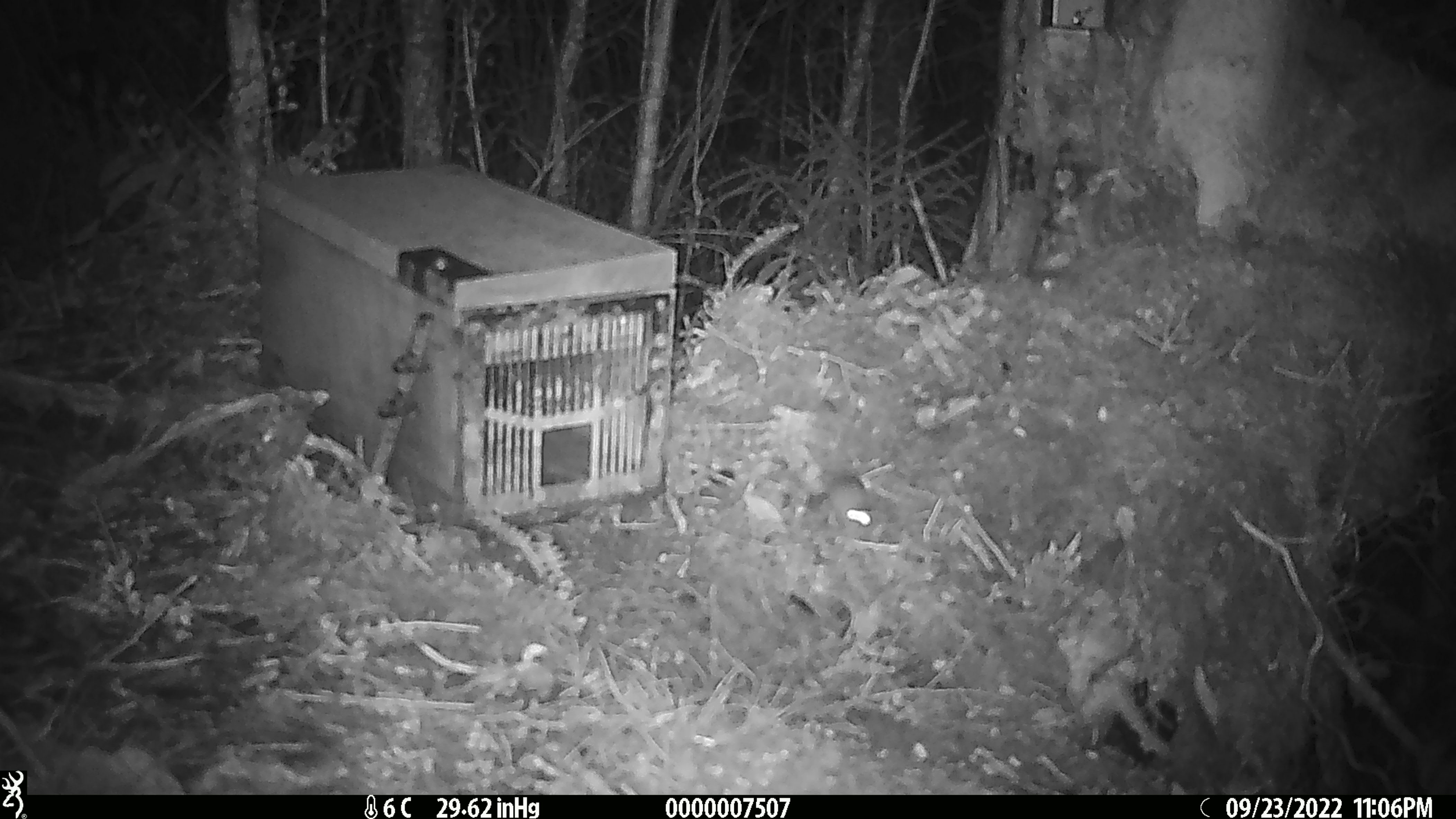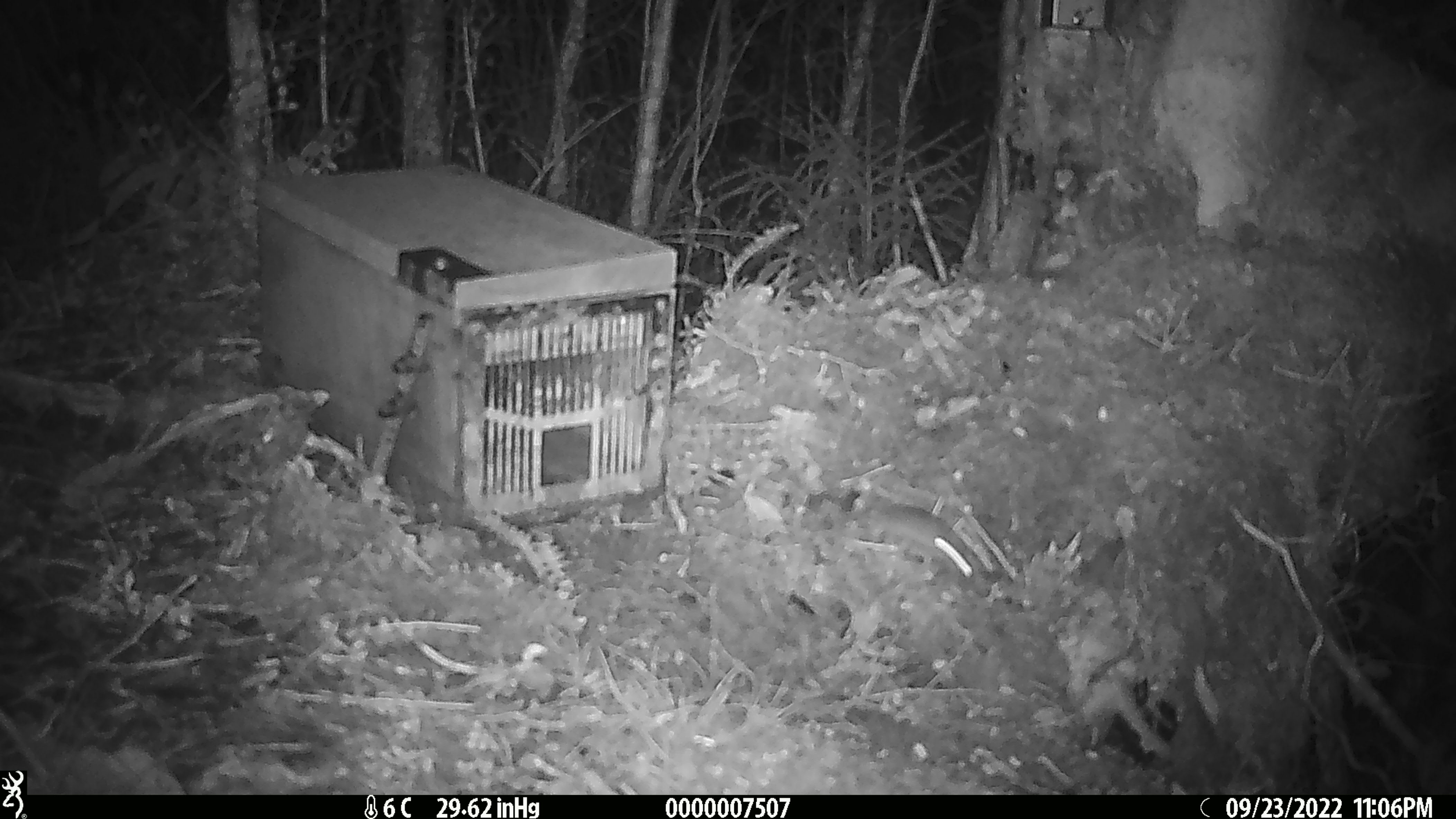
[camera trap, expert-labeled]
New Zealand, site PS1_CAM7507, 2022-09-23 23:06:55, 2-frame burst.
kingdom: Animalia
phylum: Chordata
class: Mammalia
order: Rodentia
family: Muridae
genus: Mus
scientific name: Mus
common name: mouse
Mouse (Mus).